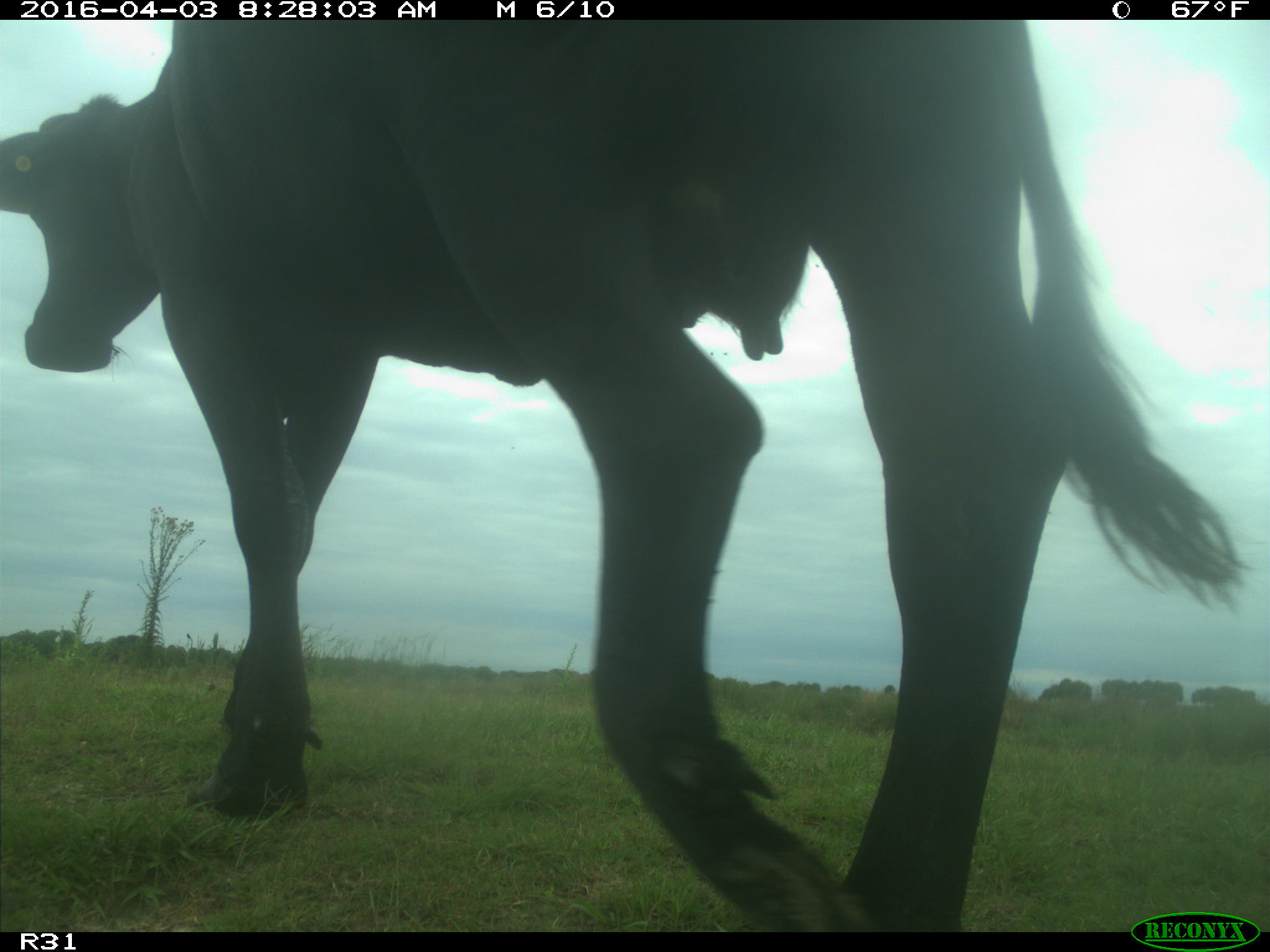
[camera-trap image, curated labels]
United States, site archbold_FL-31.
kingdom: Animalia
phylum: Chordata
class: Mammalia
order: Artiodactyla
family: Bovidae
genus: Bos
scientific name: Bos taurus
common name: domestic cow